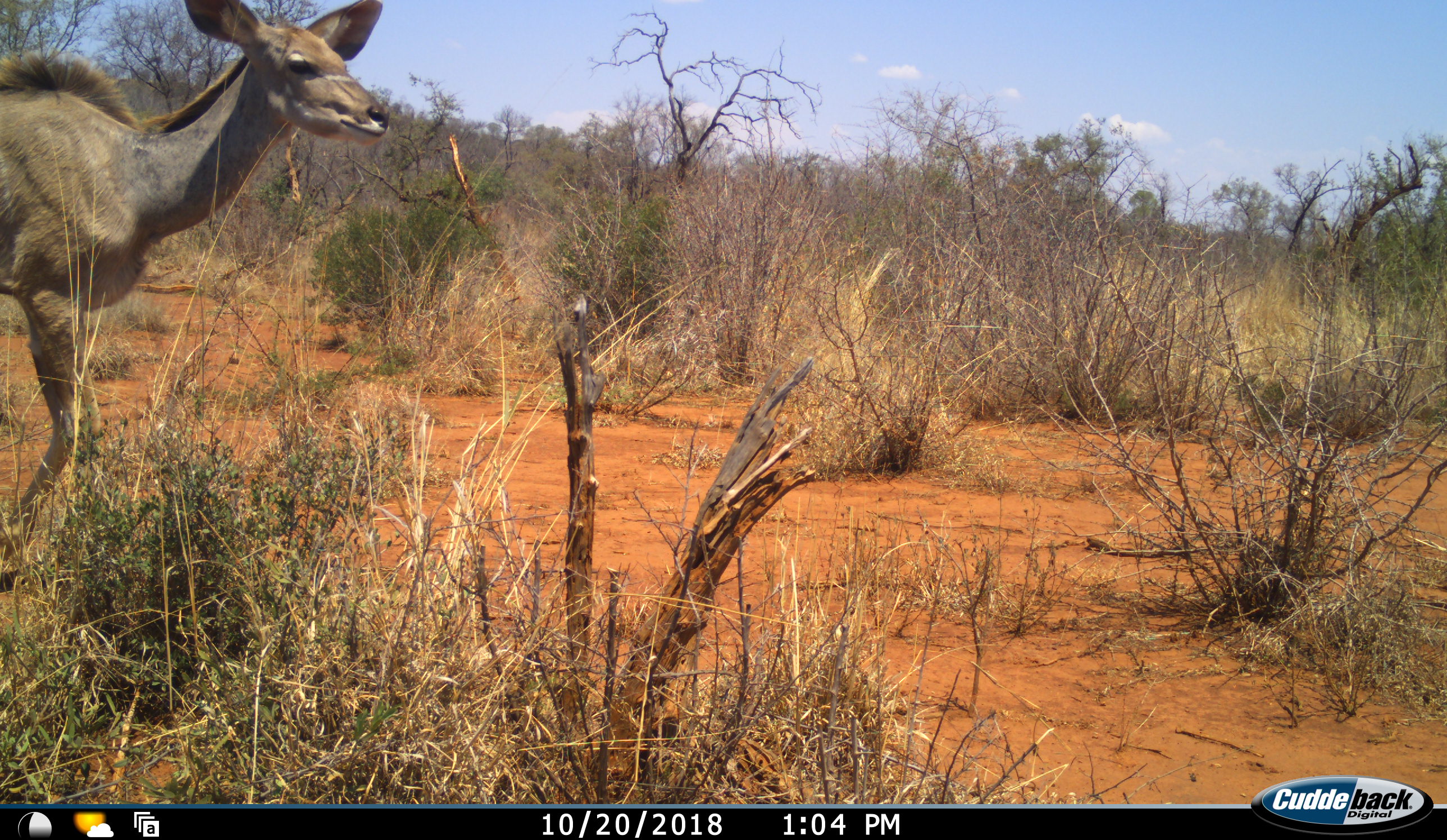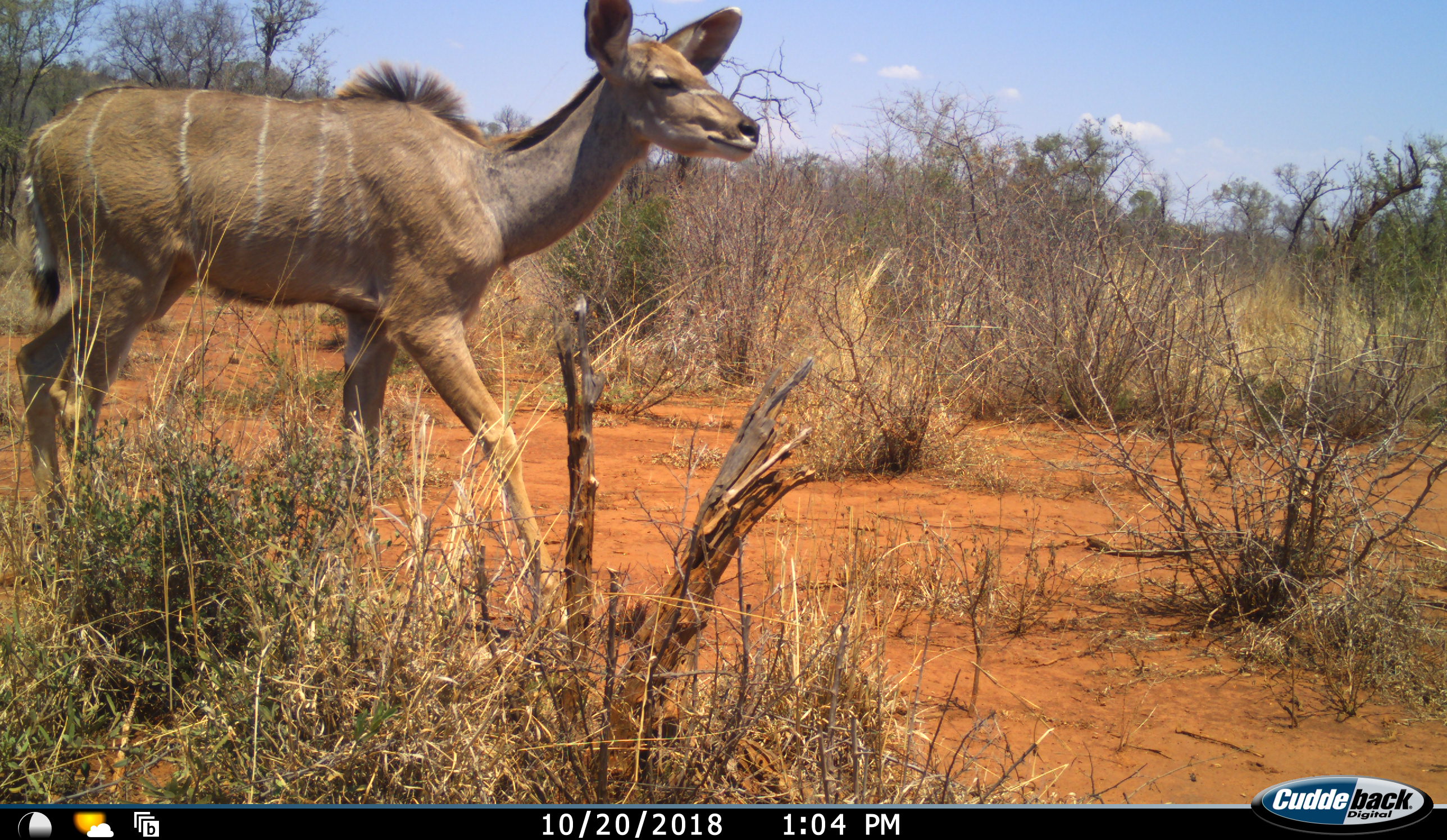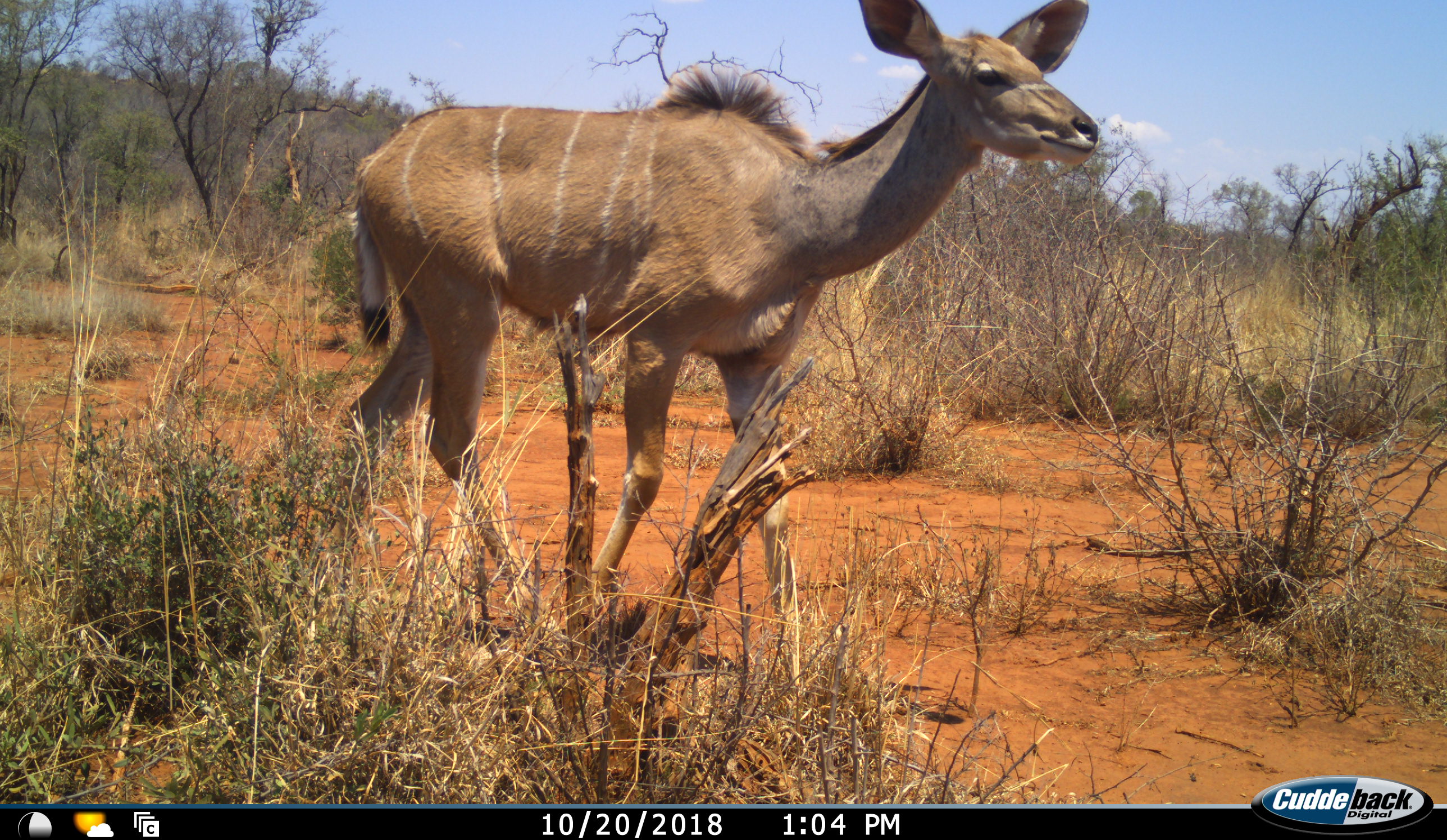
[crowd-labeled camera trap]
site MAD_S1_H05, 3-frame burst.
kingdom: Animalia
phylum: Chordata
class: Mammalia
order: Artiodactyla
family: Bovidae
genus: Tragelaphus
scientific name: Tragelaphus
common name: kudu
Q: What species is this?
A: Kudu (Tragelaphus).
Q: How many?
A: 1.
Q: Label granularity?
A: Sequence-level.